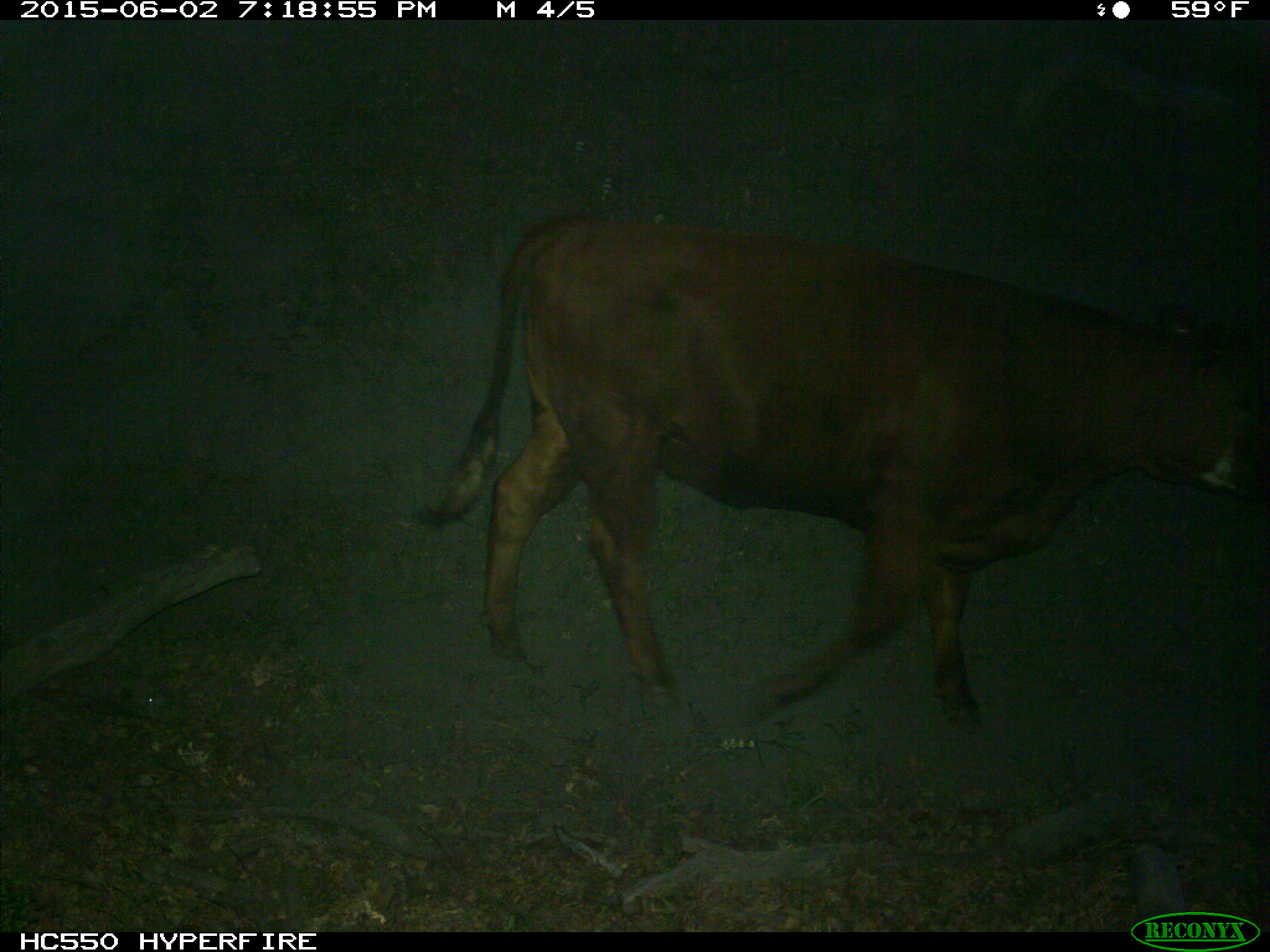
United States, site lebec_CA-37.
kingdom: Animalia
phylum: Chordata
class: Mammalia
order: Artiodactyla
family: Bovidae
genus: Bos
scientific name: Bos taurus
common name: domestic cow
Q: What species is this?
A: Bos taurus (domestic cow).